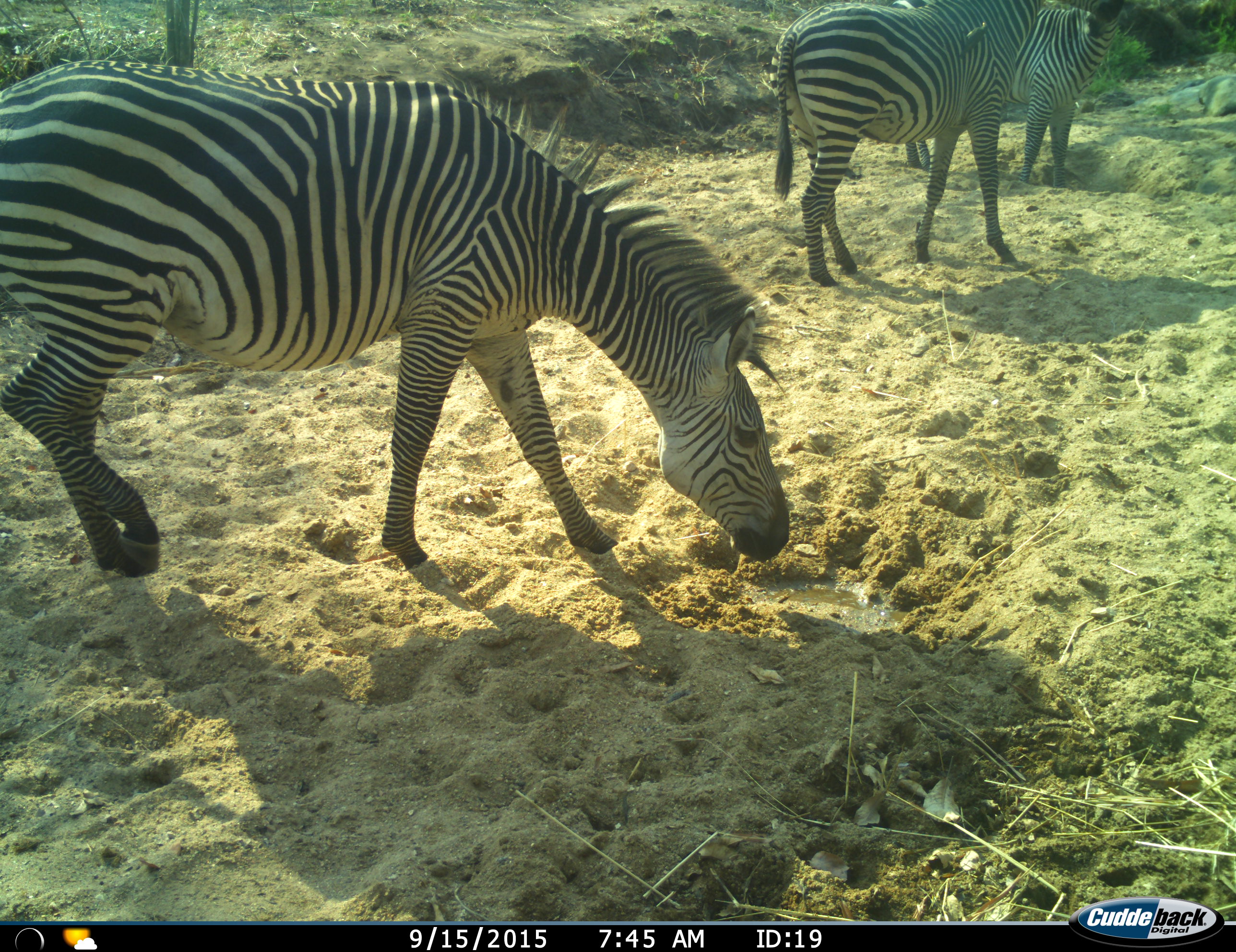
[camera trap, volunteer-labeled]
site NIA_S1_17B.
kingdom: Animalia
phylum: Chordata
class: Mammalia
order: Perissodactyla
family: Equidae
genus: Equus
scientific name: Equus quagga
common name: plains zebra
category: zebraplains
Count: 3.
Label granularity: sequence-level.